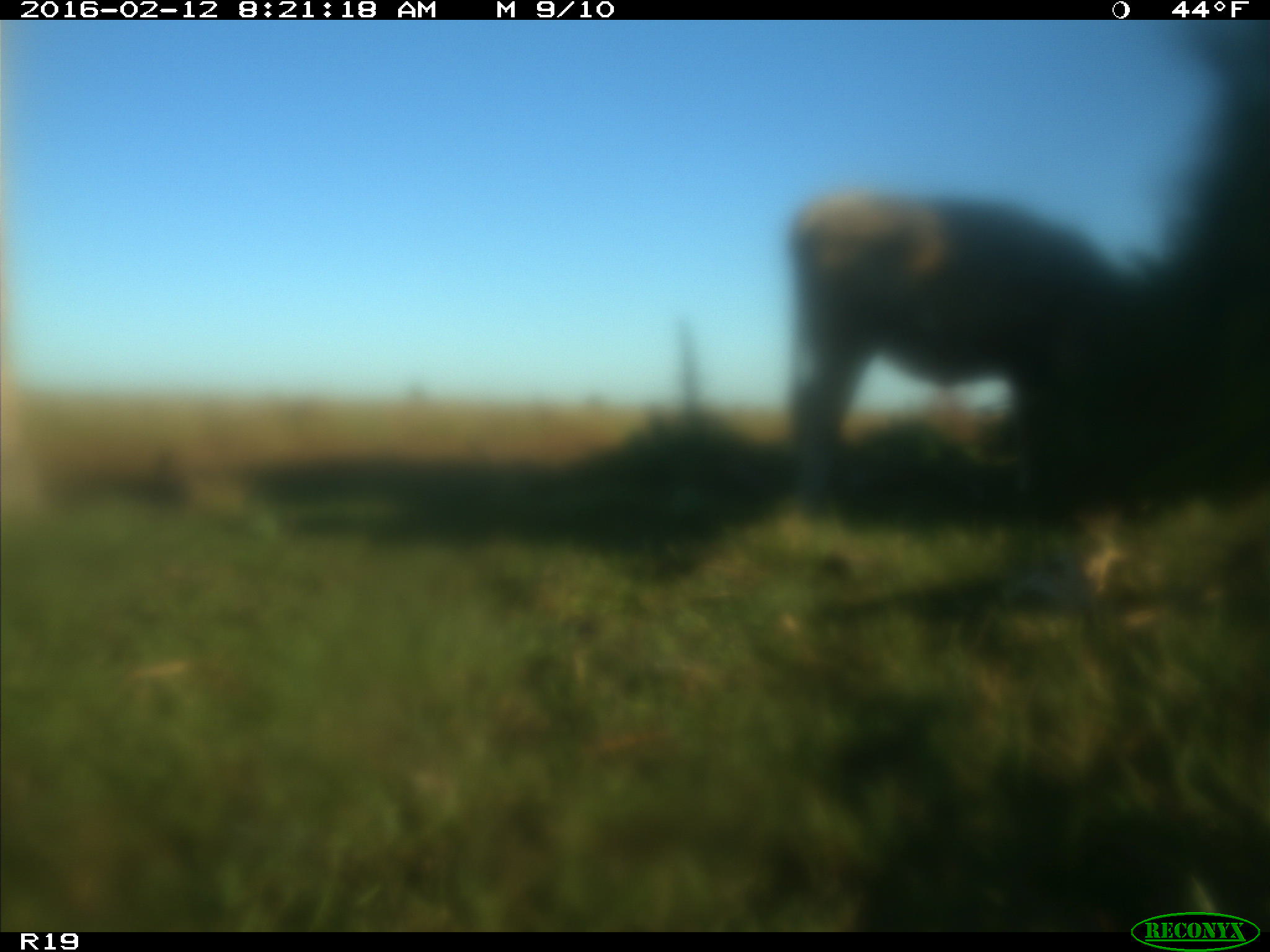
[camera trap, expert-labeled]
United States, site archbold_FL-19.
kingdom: Animalia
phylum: Chordata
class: Mammalia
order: Artiodactyla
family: Bovidae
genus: Bos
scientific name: Bos taurus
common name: domestic cow